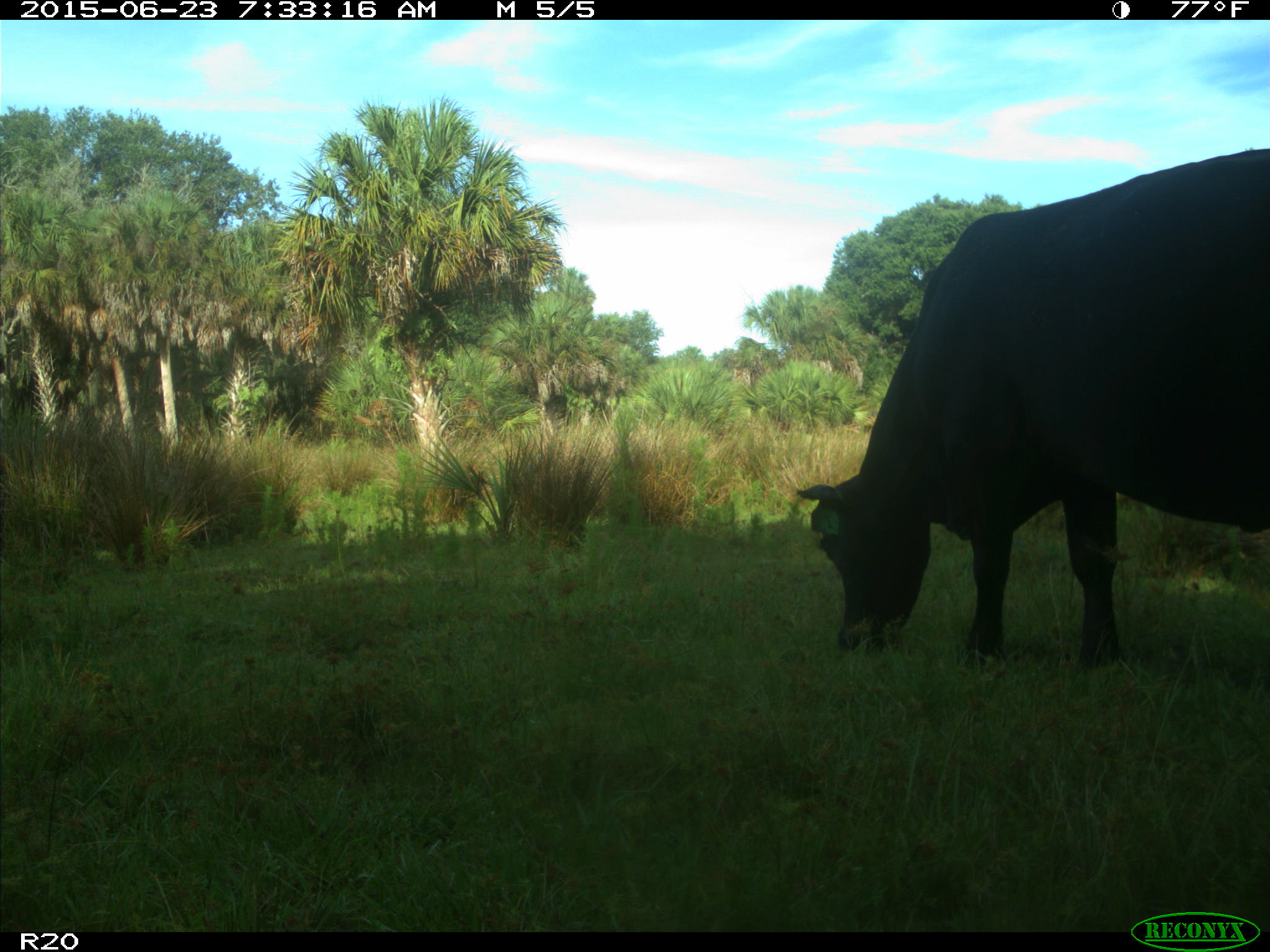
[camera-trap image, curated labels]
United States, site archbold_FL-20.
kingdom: Animalia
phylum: Chordata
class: Mammalia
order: Artiodactyla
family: Bovidae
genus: Bos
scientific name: Bos taurus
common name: domestic cow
Bos taurus (domestic cow).